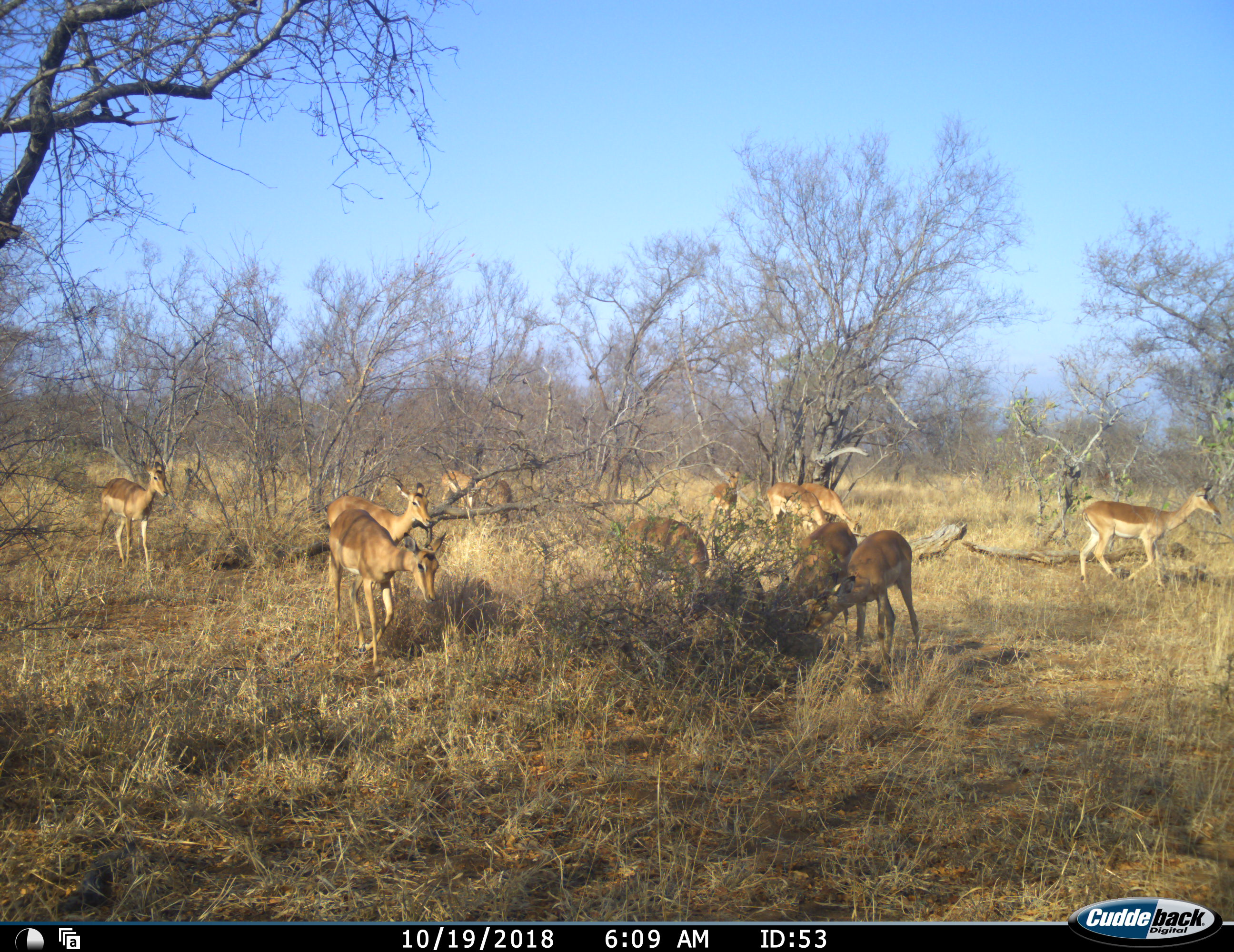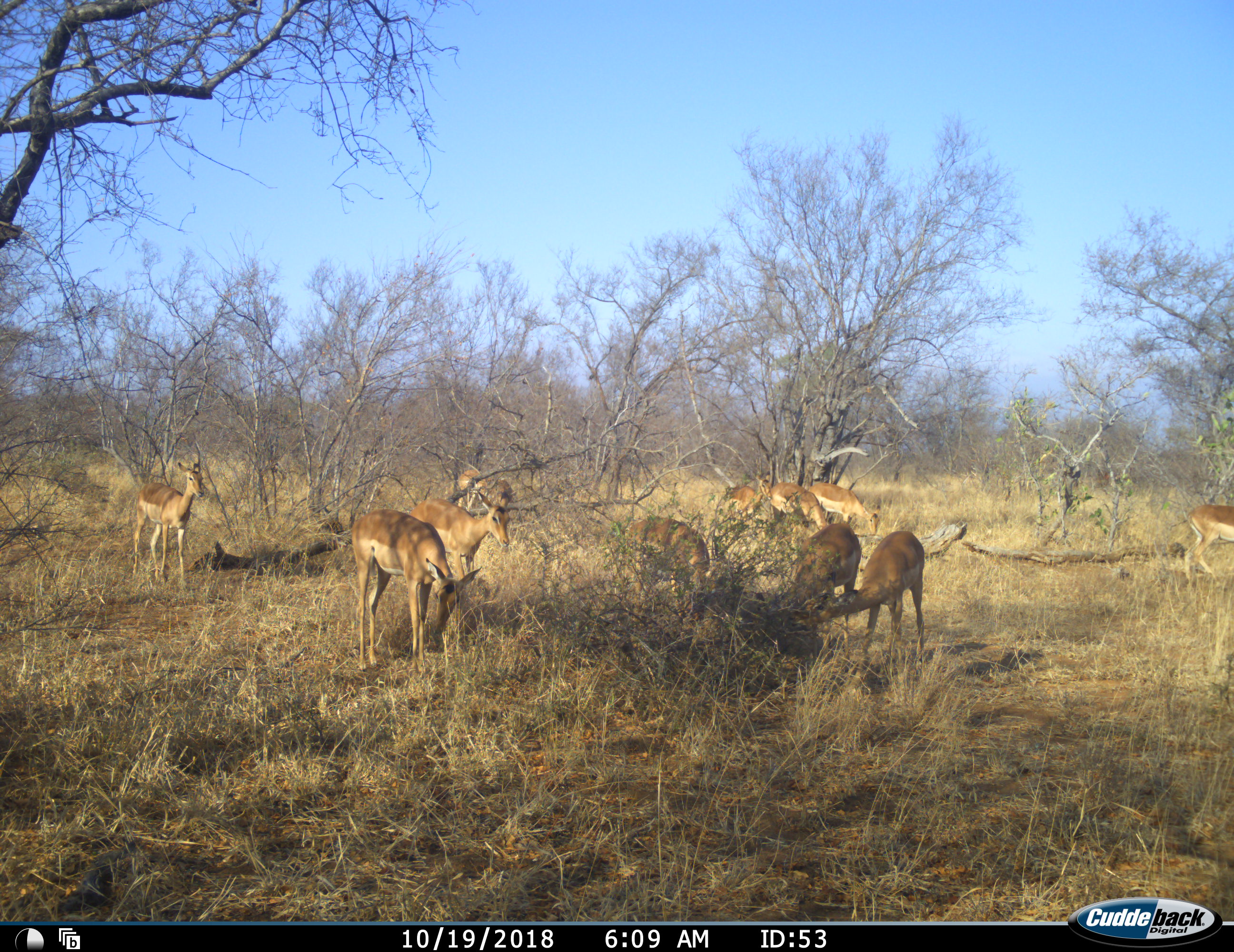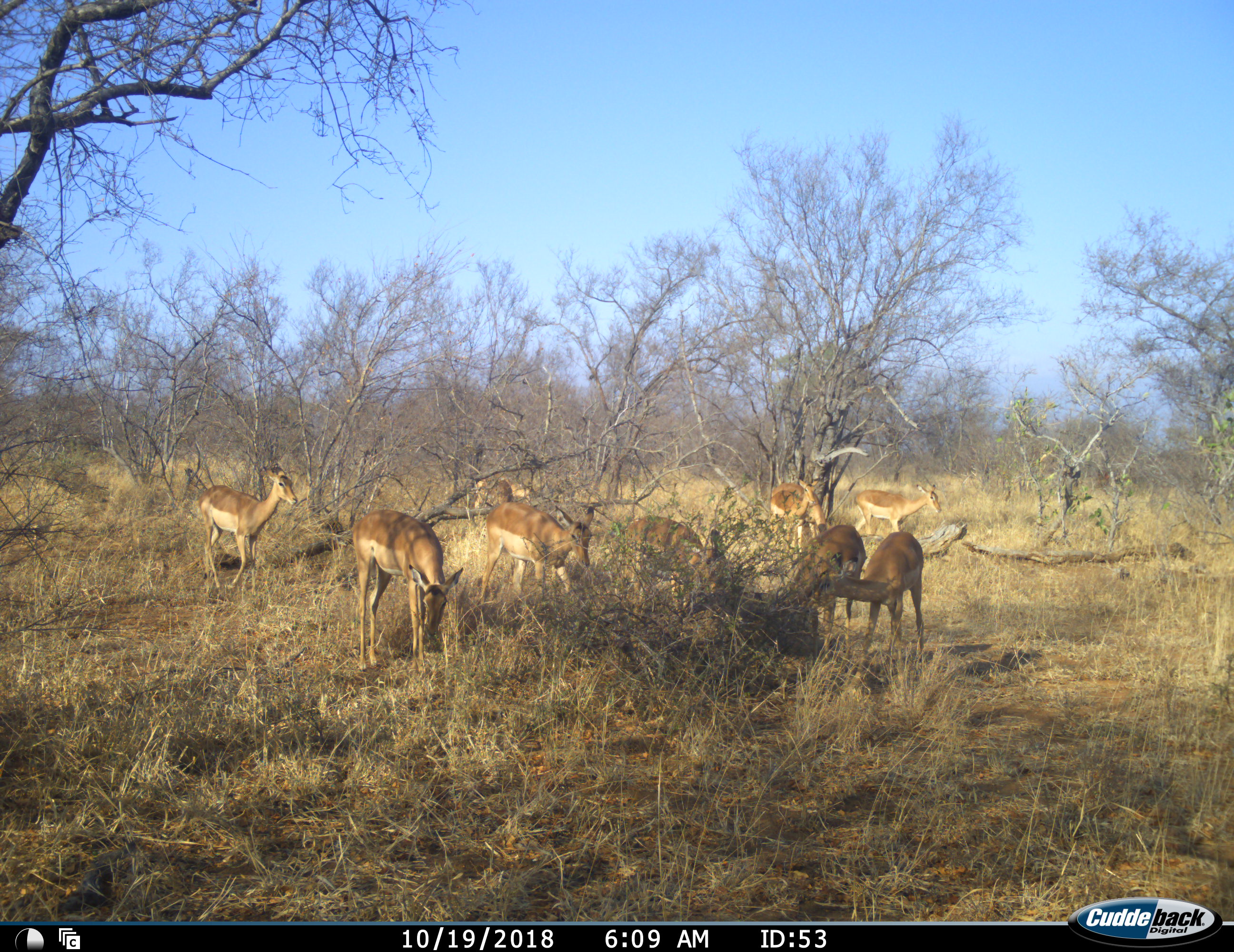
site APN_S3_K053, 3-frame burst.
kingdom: Animalia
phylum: Chordata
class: Mammalia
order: Artiodactyla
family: Bovidae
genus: Aepyceros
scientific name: Aepyceros melampus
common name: impala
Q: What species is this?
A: Impala (Aepyceros melampus).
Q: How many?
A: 11-50.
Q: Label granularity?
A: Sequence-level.